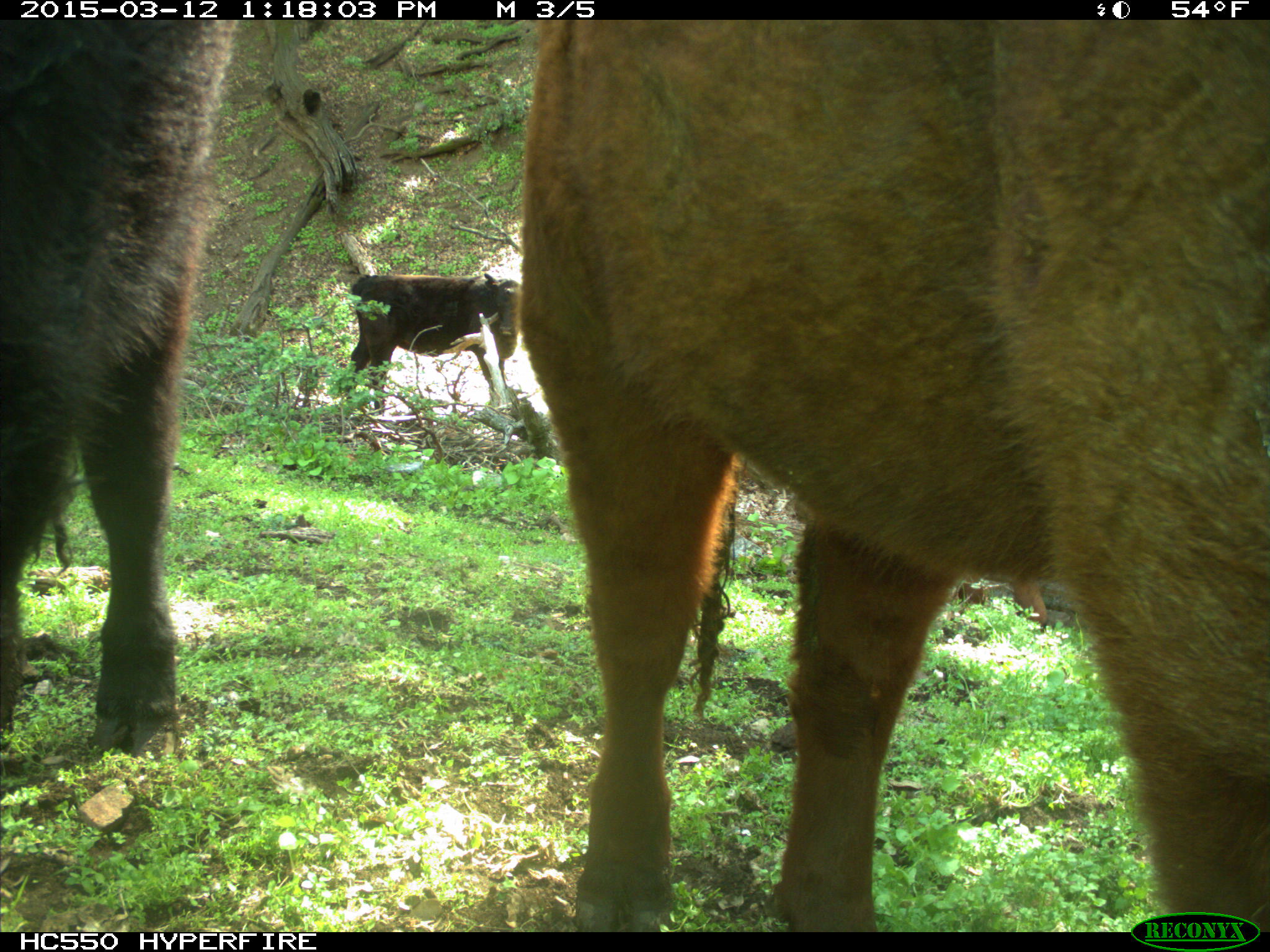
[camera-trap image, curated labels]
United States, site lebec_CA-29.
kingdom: Animalia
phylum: Chordata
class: Mammalia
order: Artiodactyla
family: Bovidae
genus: Bos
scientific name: Bos taurus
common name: domestic cow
Bos taurus (domestic cow).